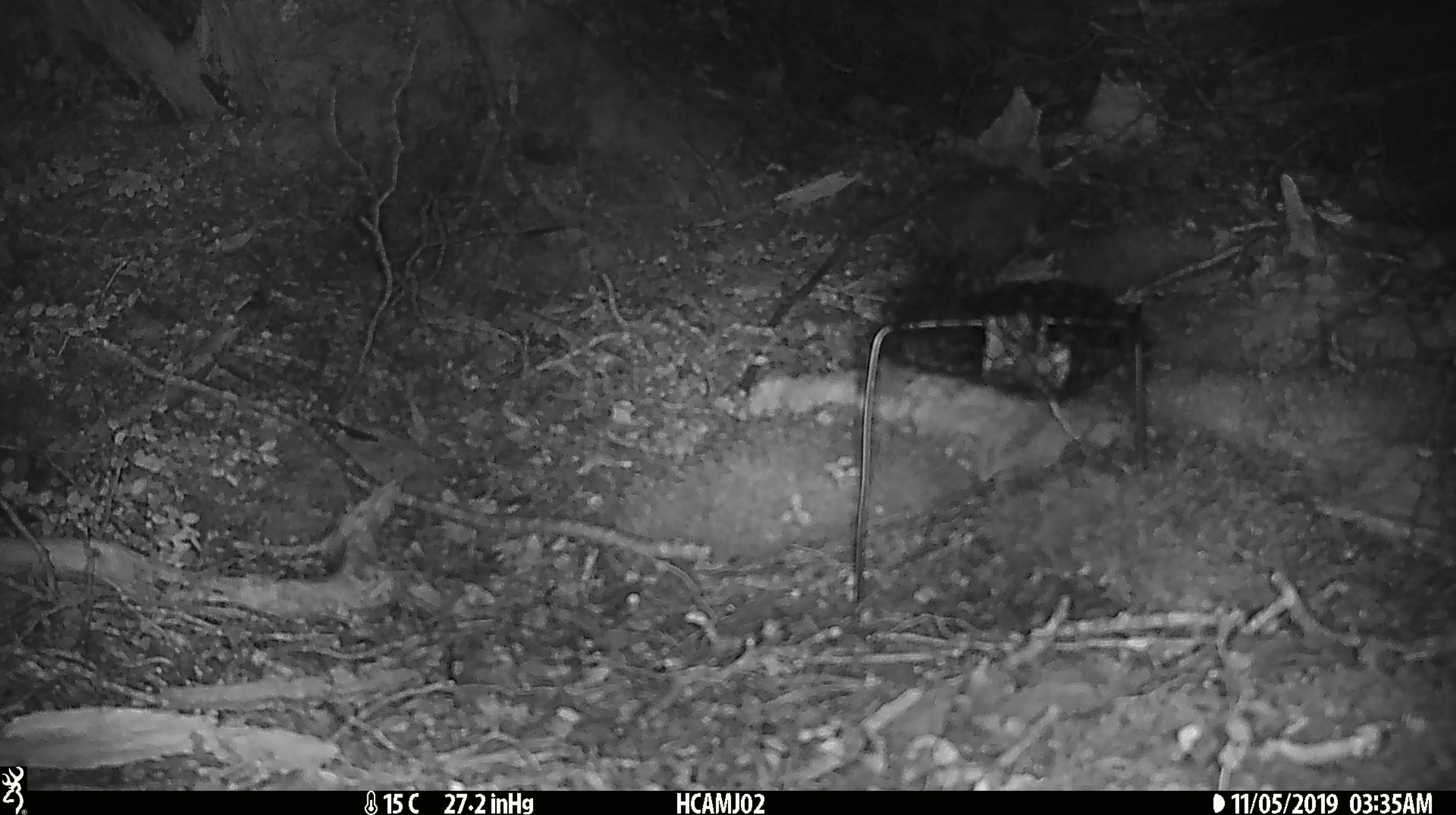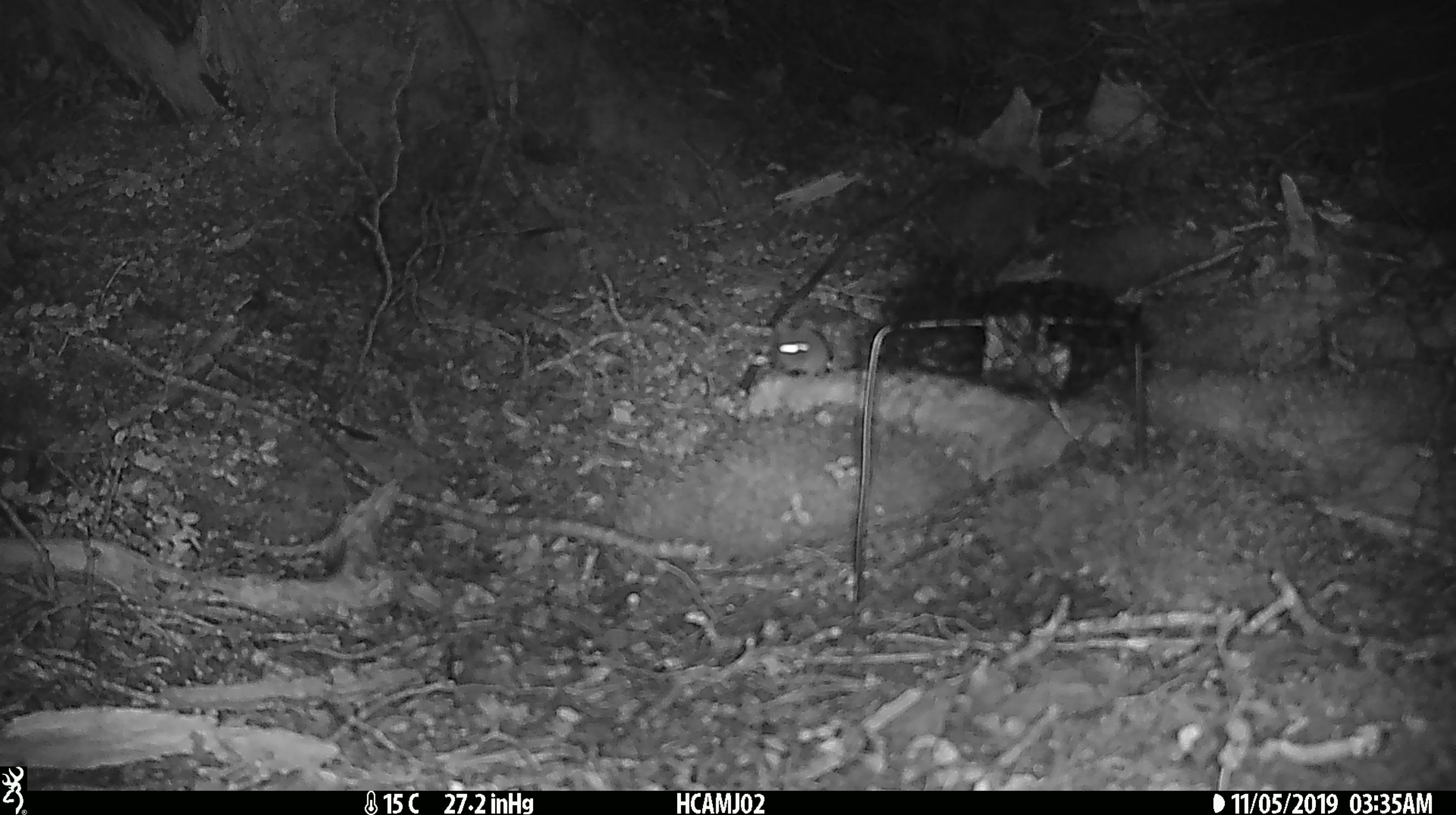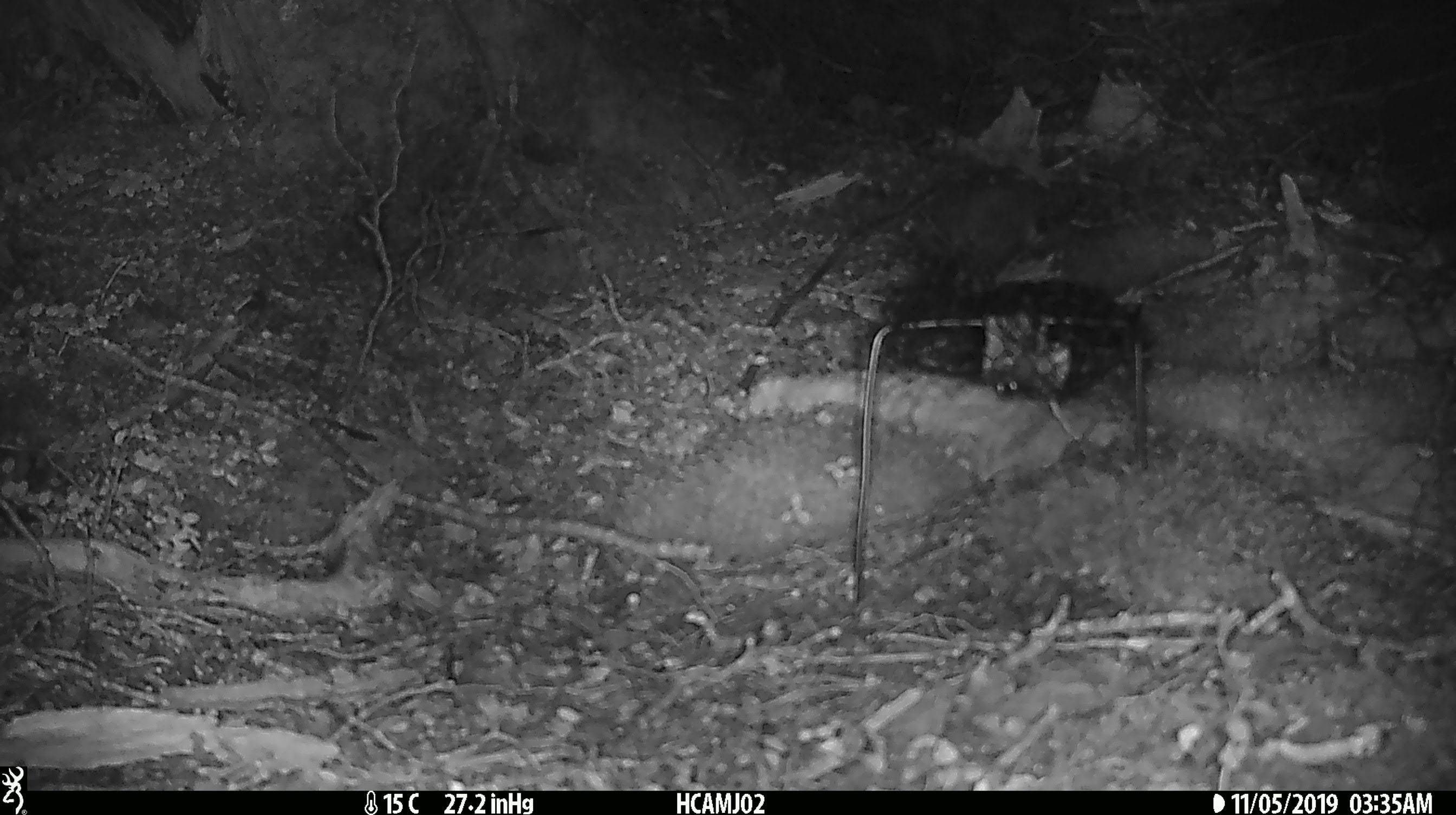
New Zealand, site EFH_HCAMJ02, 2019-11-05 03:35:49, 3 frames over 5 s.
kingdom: Animalia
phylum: Chordata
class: Mammalia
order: Rodentia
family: Muridae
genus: Mus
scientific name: Mus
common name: mouse